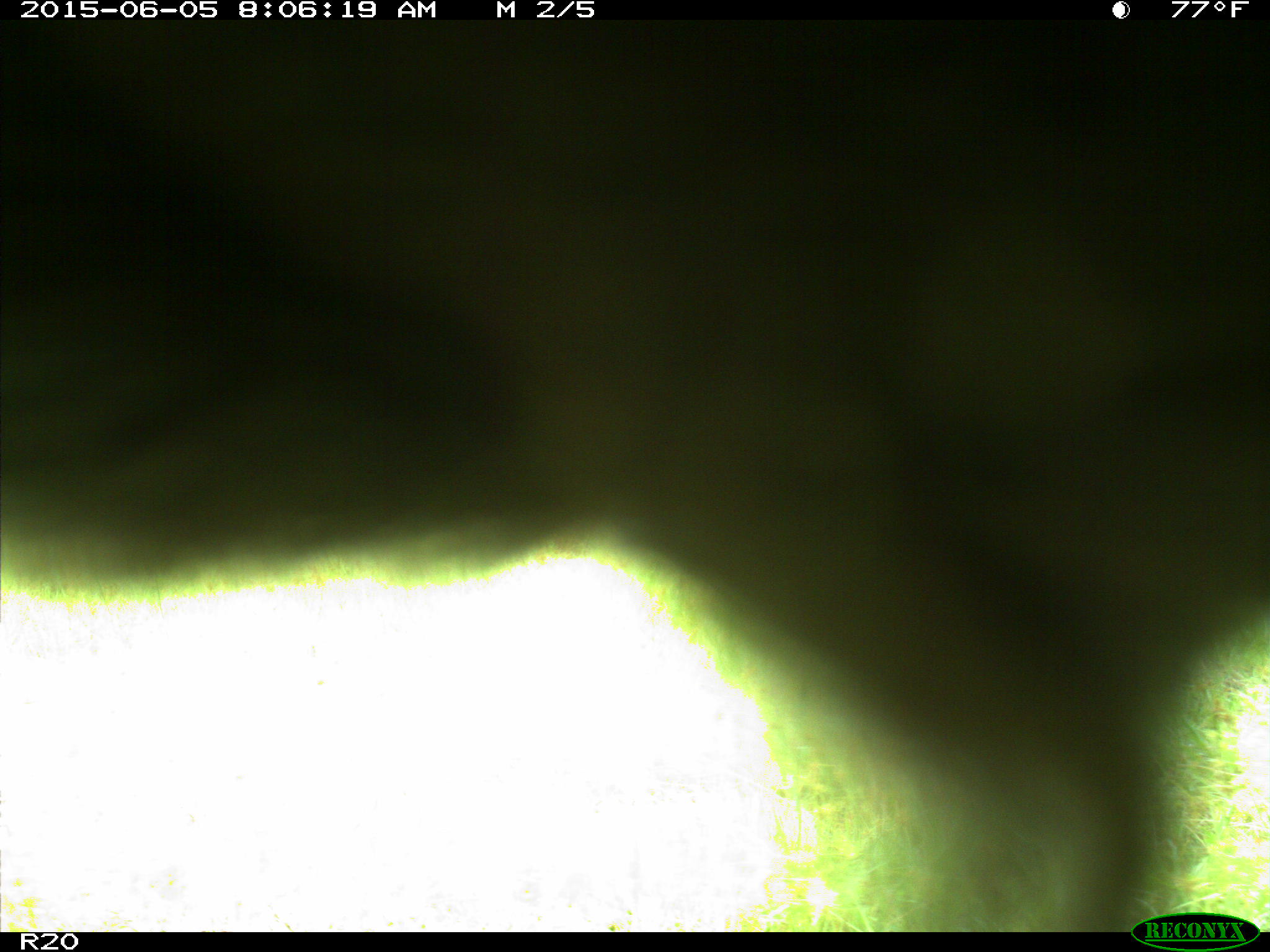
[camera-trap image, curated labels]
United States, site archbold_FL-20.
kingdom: Animalia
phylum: Chordata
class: Mammalia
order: Artiodactyla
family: Bovidae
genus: Bos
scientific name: Bos taurus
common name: domestic cow